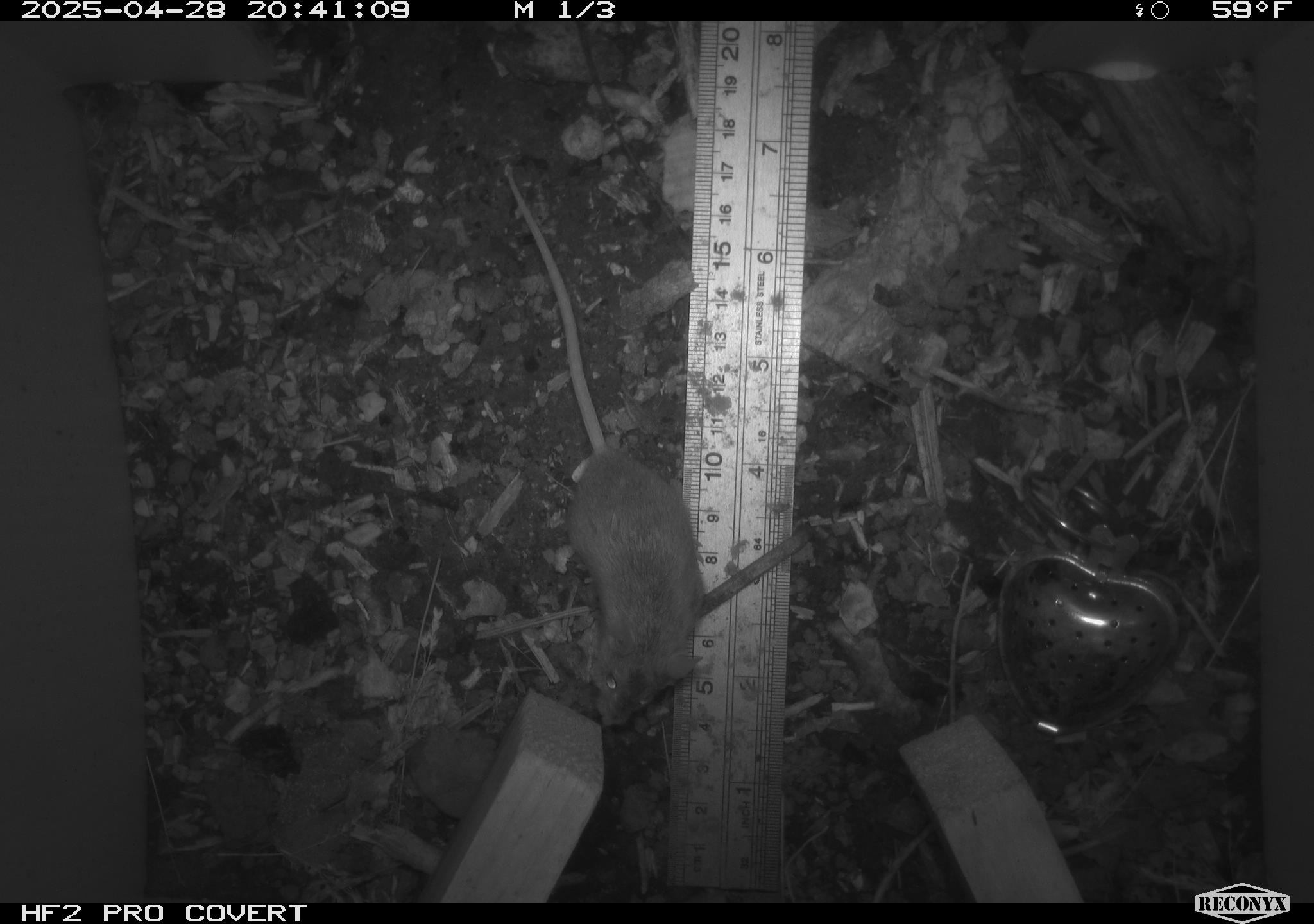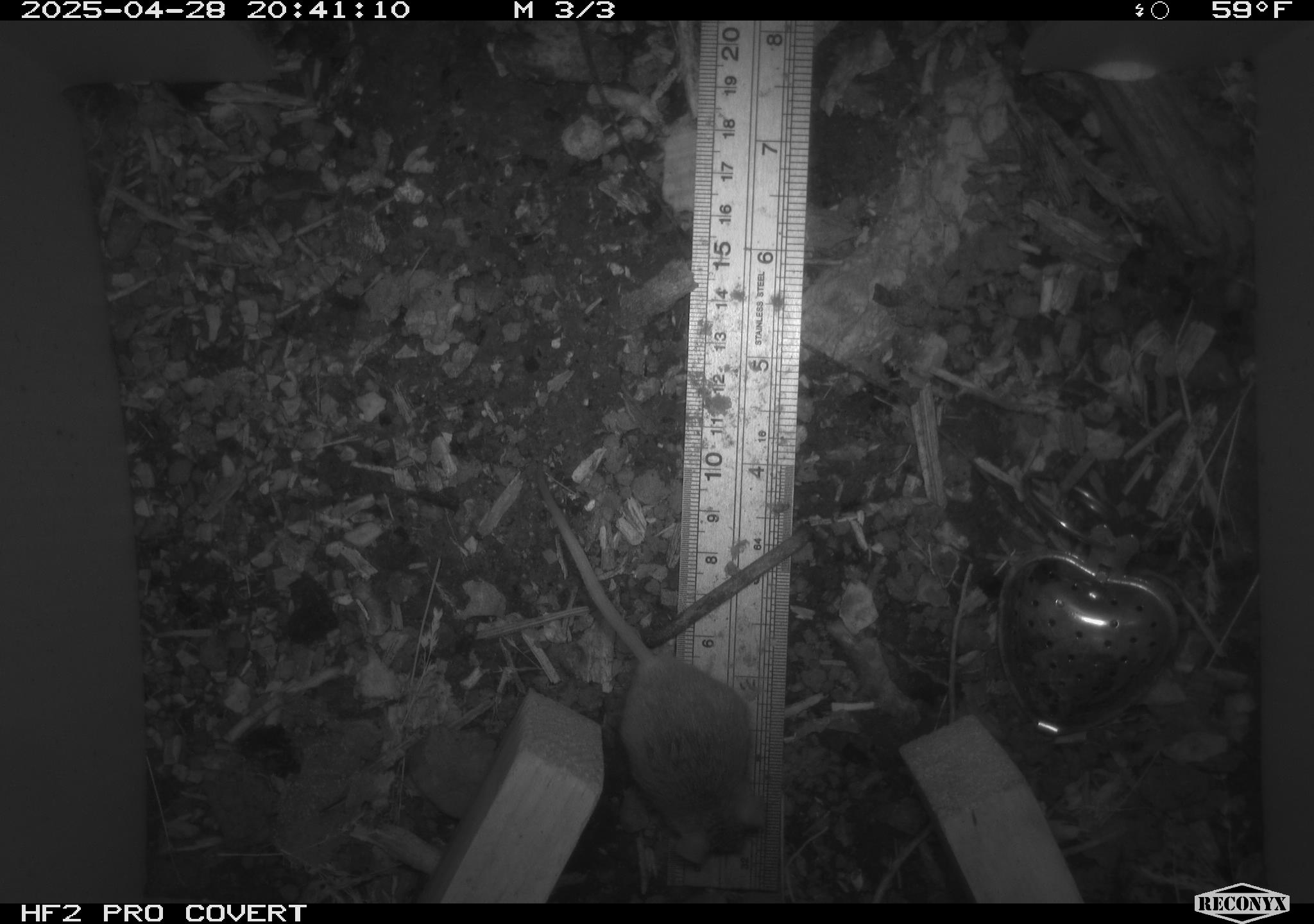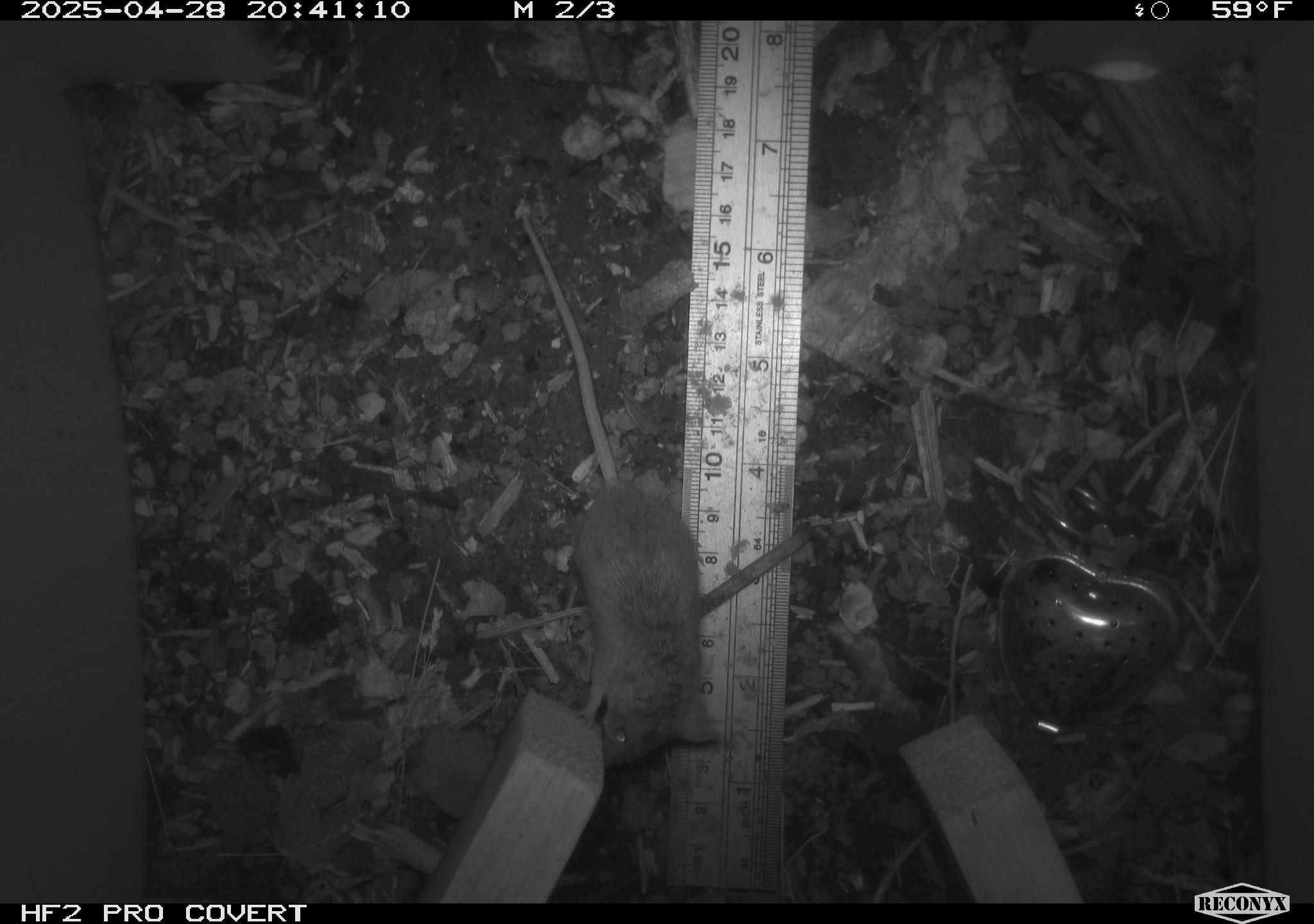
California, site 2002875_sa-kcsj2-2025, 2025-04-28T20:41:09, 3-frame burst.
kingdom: Animalia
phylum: Chordata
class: Mammalia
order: Rodentia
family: Muridae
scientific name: Muridae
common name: murids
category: muridae family